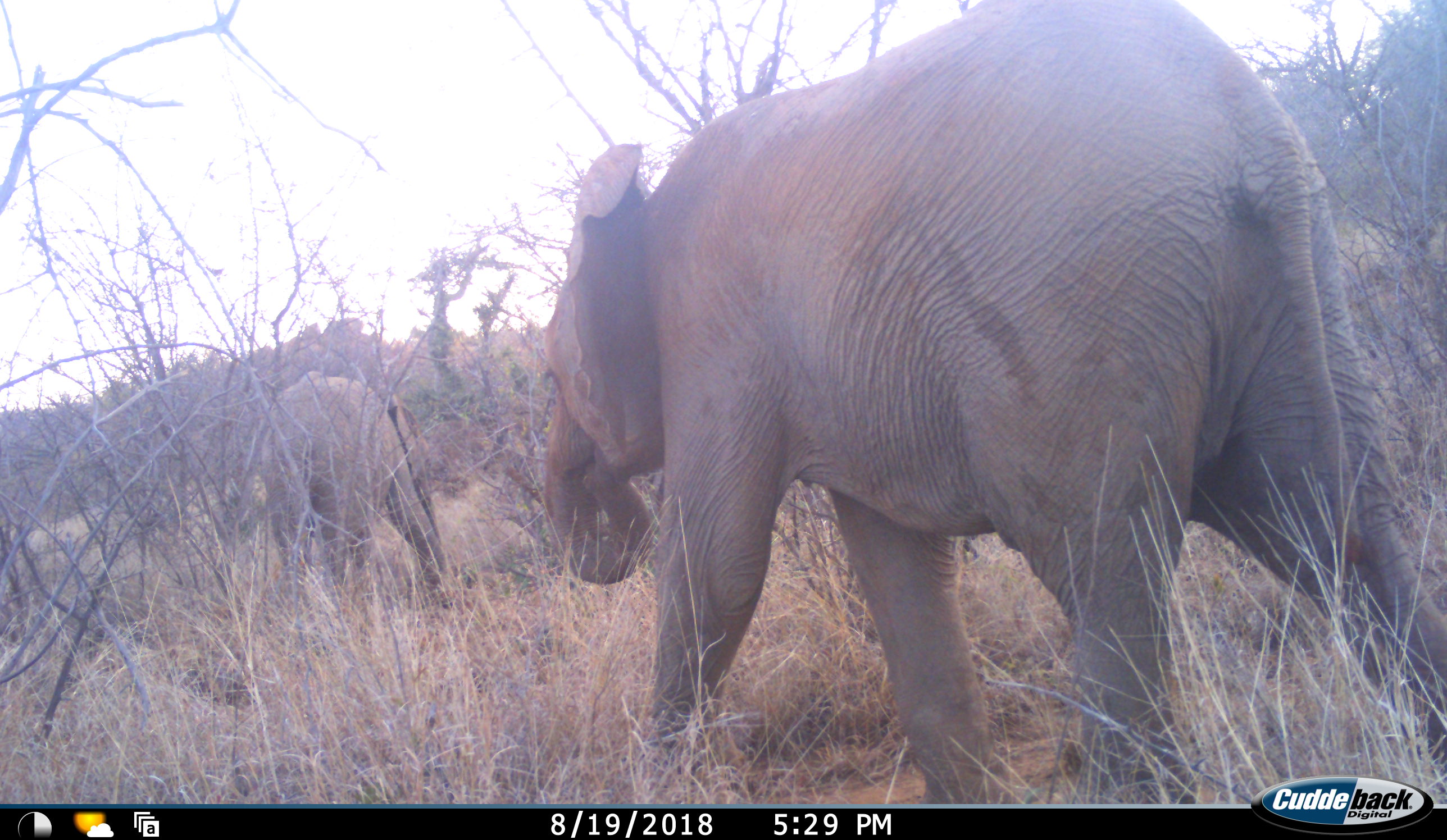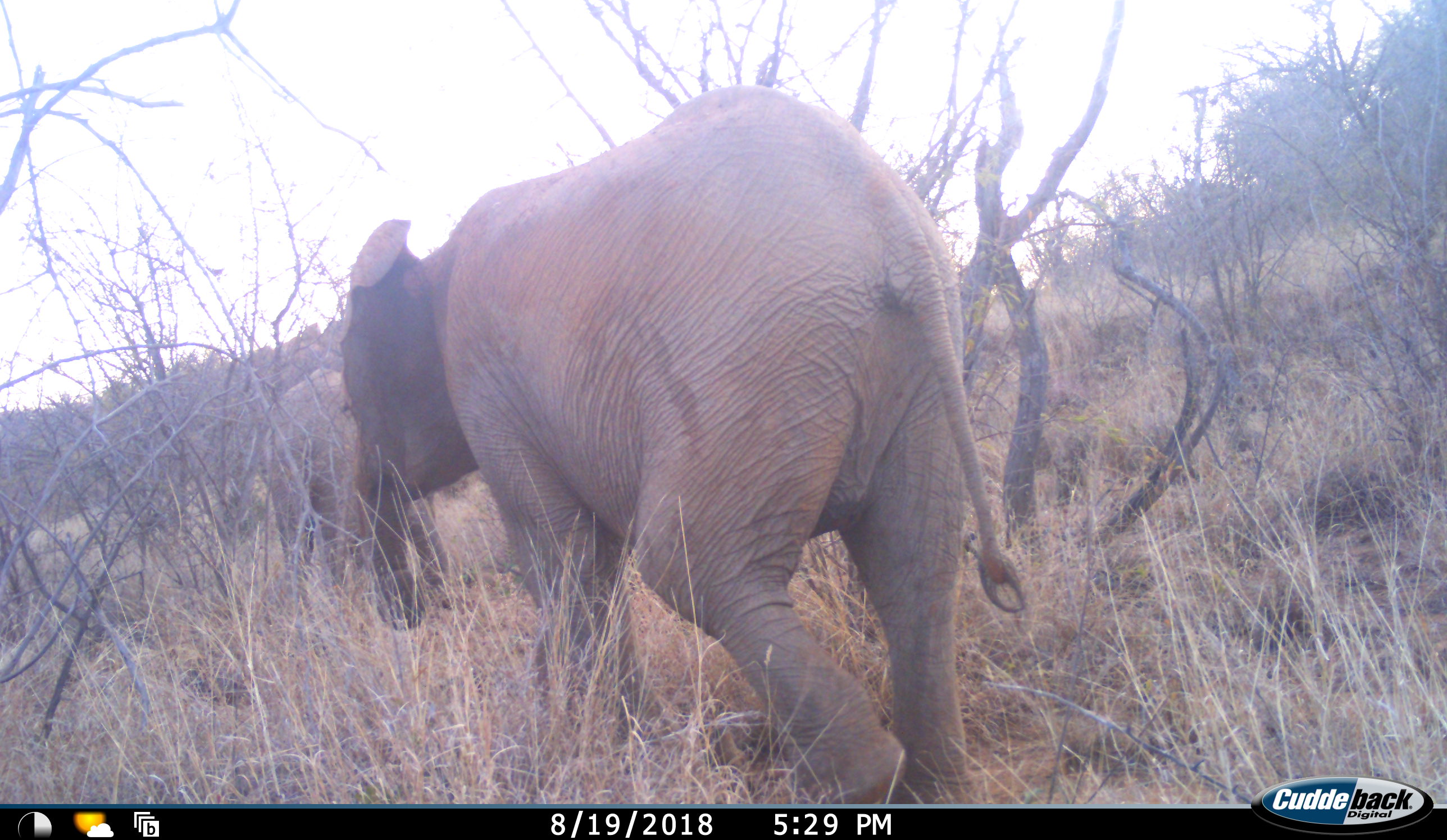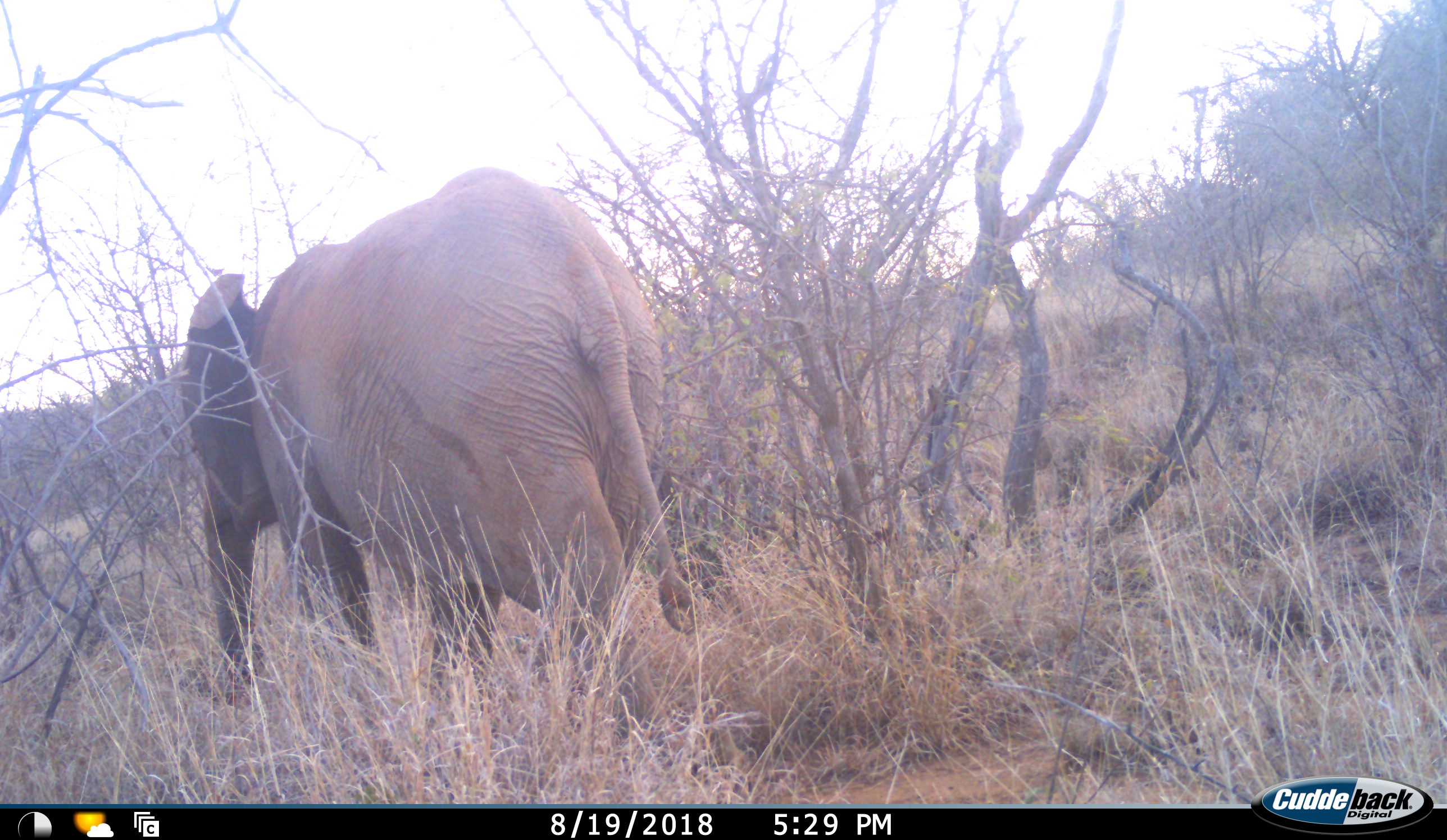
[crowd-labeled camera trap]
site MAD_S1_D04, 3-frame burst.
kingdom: Animalia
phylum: Chordata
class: Mammalia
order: Proboscidea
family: Elephantidae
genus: Loxodonta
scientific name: Loxodonta africana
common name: african bush elephant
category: elephant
Elephant (african bush elephant) (Loxodonta africana), count 2. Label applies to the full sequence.